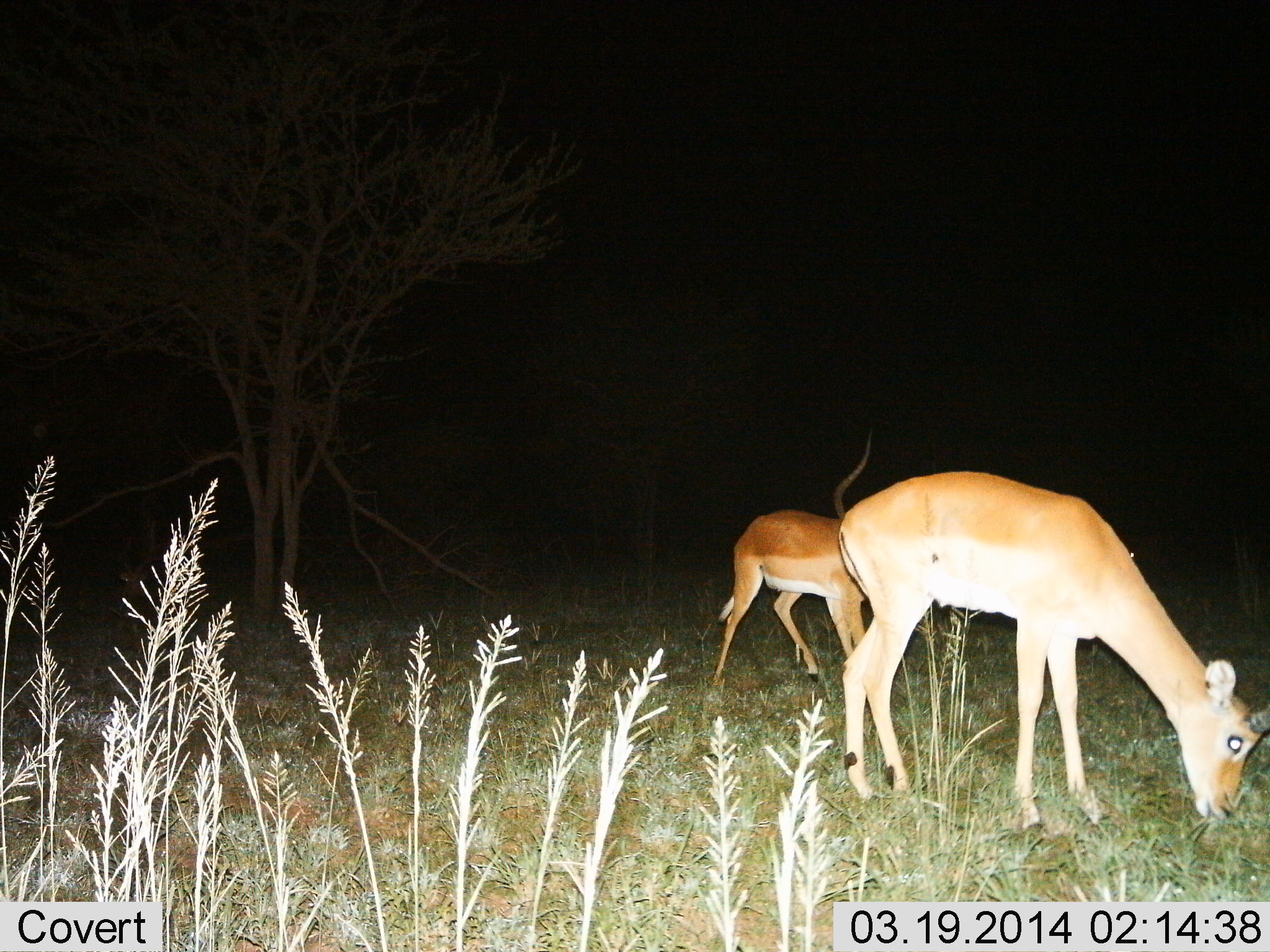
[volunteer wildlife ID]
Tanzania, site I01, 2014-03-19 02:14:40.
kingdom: Animalia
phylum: Chordata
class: Mammalia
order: Artiodactyla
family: Bovidae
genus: Aepyceros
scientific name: Aepyceros melampus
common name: impala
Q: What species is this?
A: Impala (Aepyceros melampus).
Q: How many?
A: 2.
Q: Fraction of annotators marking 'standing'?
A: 30%.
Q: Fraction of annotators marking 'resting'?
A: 0%.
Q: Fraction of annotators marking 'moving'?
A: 0%.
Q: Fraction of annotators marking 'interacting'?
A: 0%.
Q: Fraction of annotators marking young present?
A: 0%.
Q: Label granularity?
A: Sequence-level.